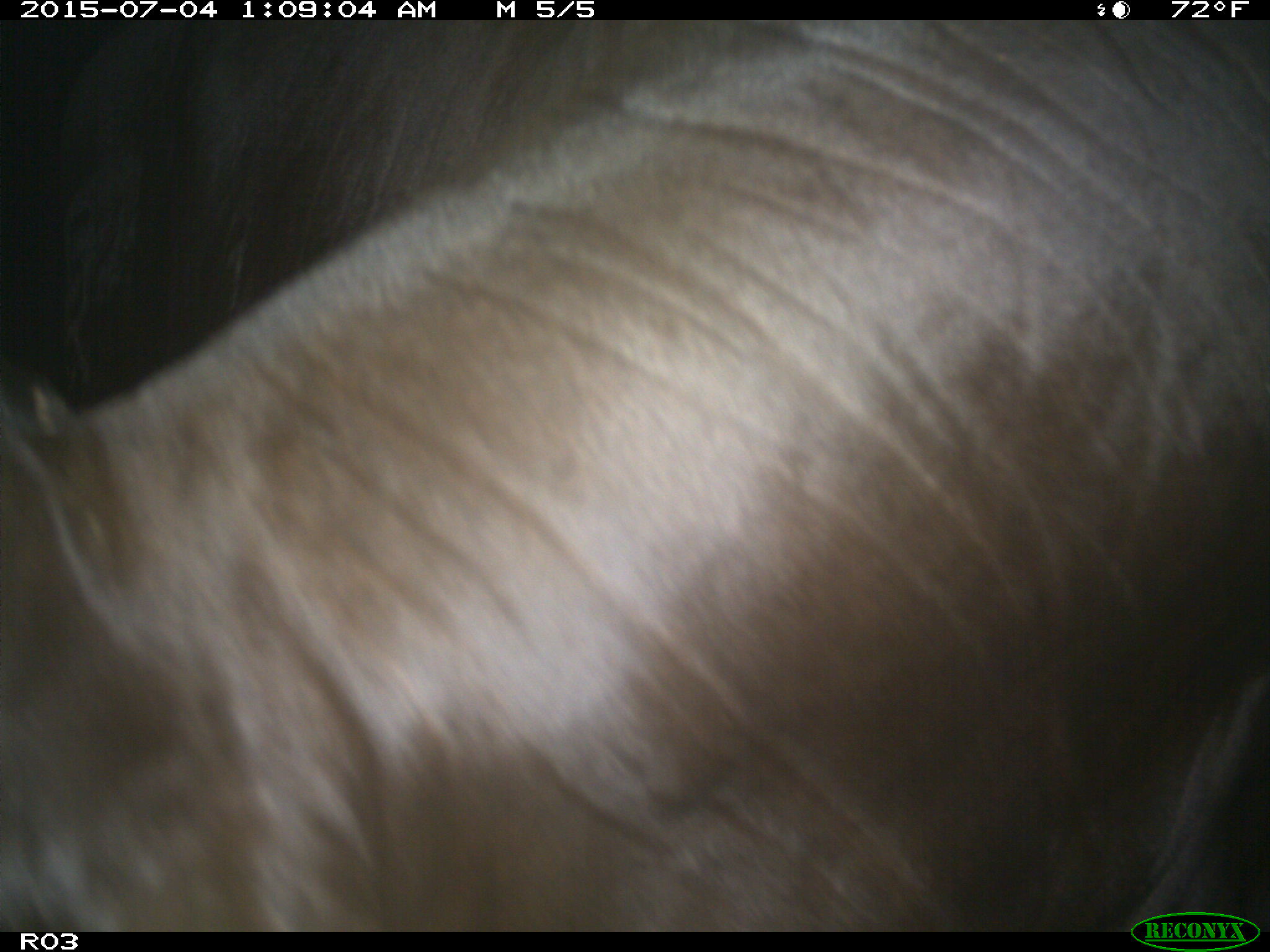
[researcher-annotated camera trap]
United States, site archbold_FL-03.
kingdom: Animalia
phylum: Chordata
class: Mammalia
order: Artiodactyla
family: Bovidae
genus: Bos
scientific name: Bos taurus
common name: domestic cow